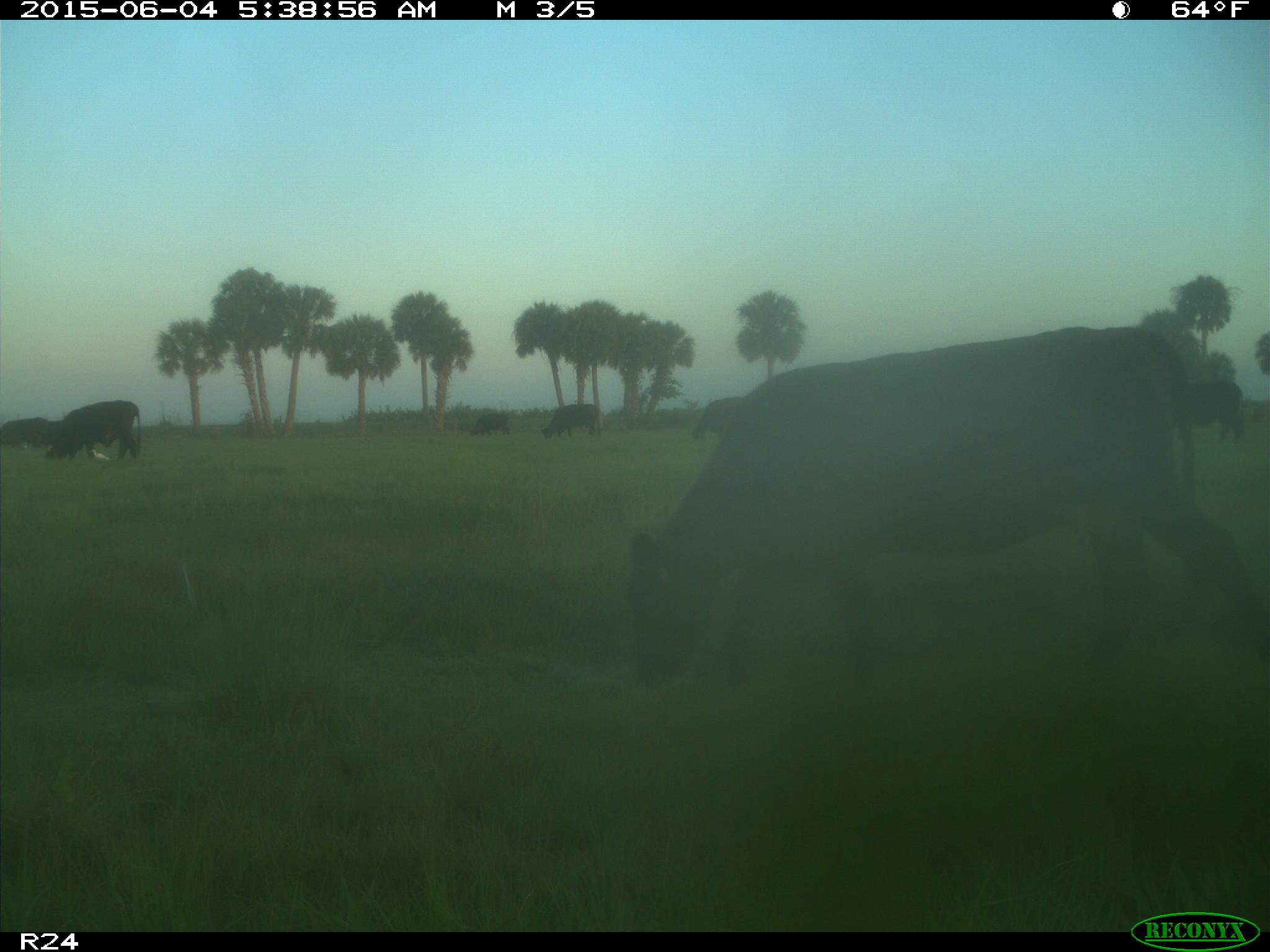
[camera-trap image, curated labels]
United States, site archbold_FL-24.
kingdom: Animalia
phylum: Chordata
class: Mammalia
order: Artiodactyla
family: Bovidae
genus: Bos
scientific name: Bos taurus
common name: domestic cow